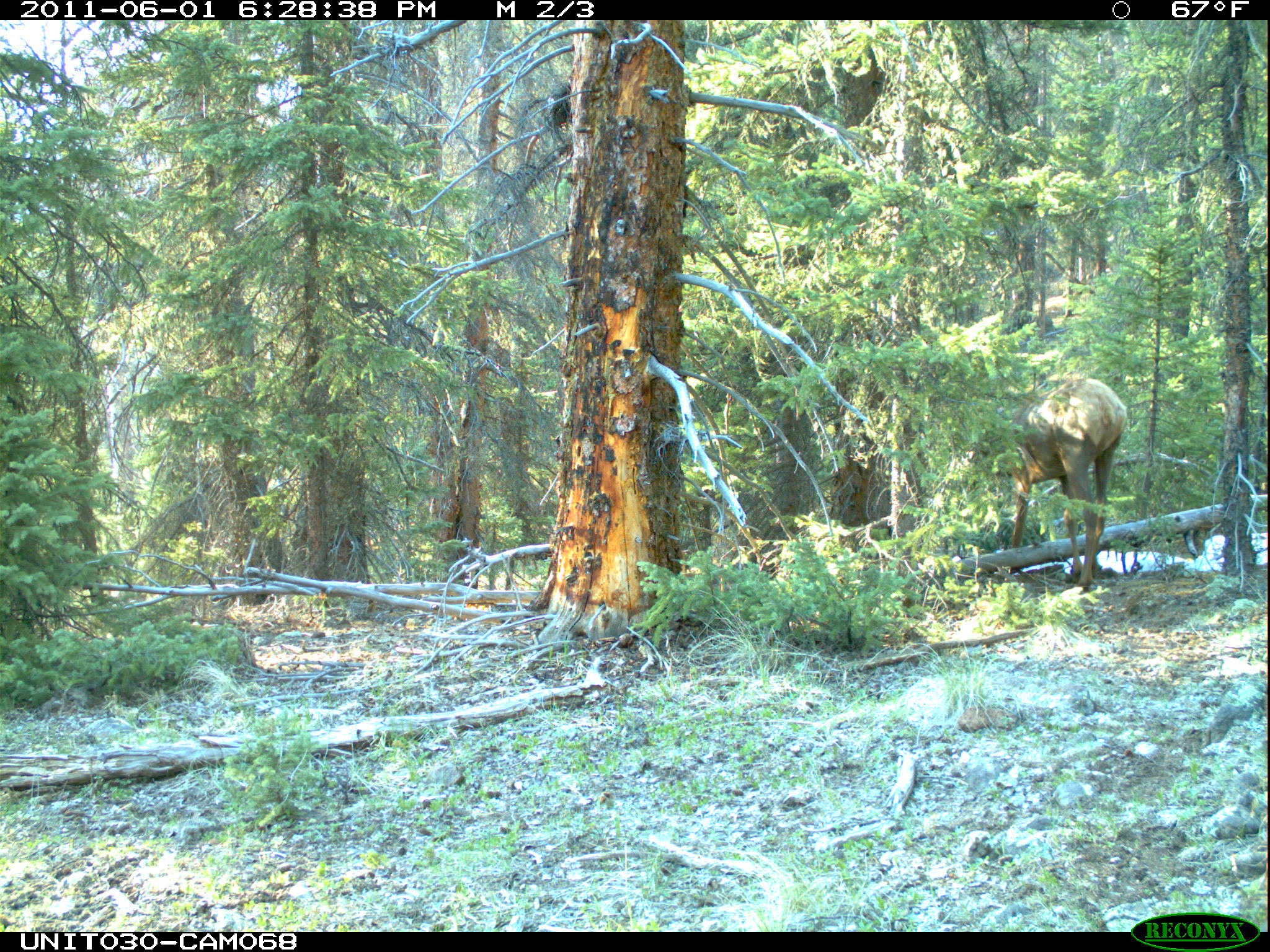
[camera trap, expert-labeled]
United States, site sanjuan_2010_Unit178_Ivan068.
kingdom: Animalia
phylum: Chordata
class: Mammalia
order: Artiodactyla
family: Cervidae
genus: Cervus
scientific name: Cervus elaphus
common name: red deer